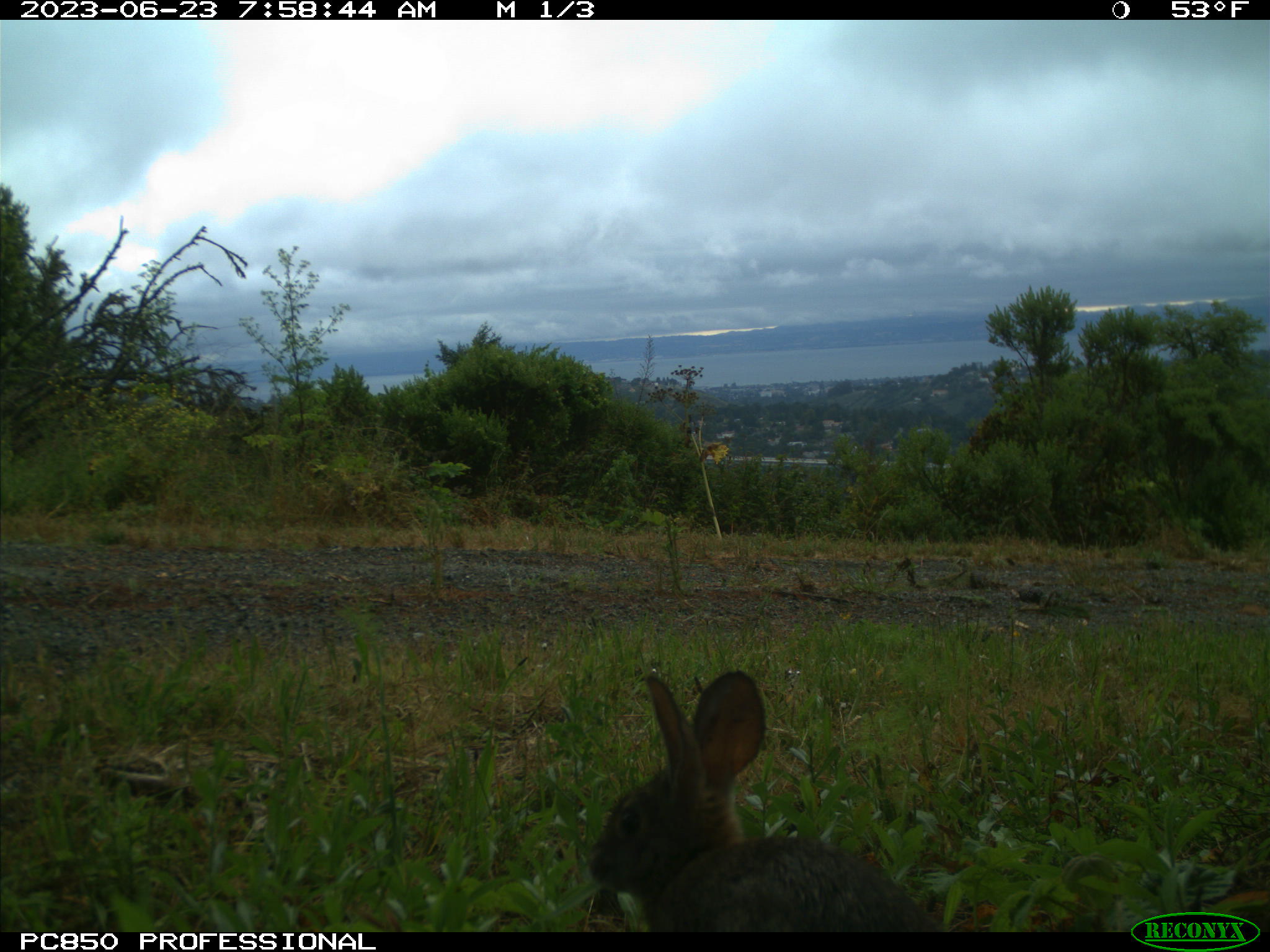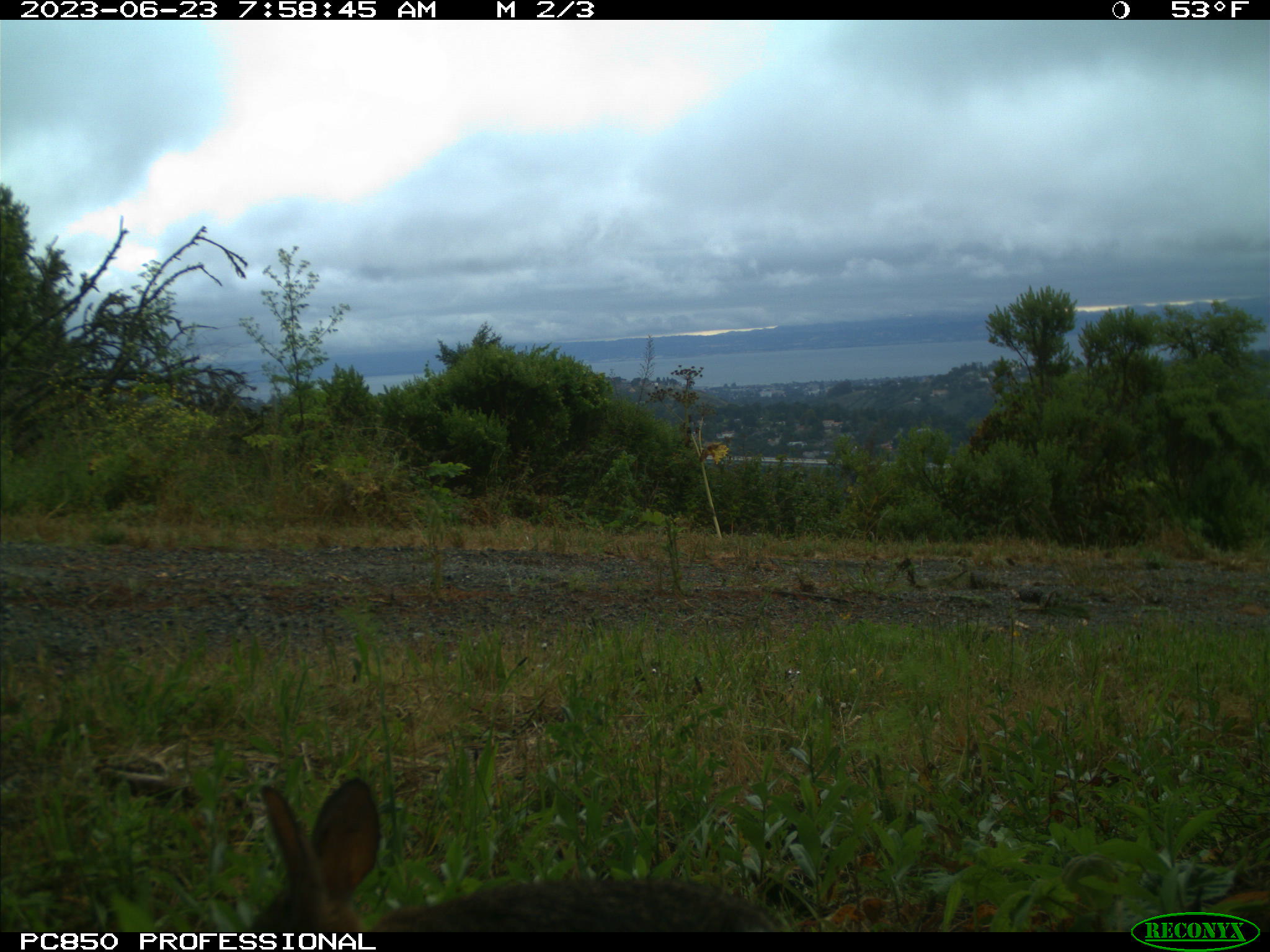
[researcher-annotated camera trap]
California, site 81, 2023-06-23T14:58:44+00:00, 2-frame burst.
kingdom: Animalia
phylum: Chordata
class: Mammalia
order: Lagomorpha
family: Leporidae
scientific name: Leporidae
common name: rabbit